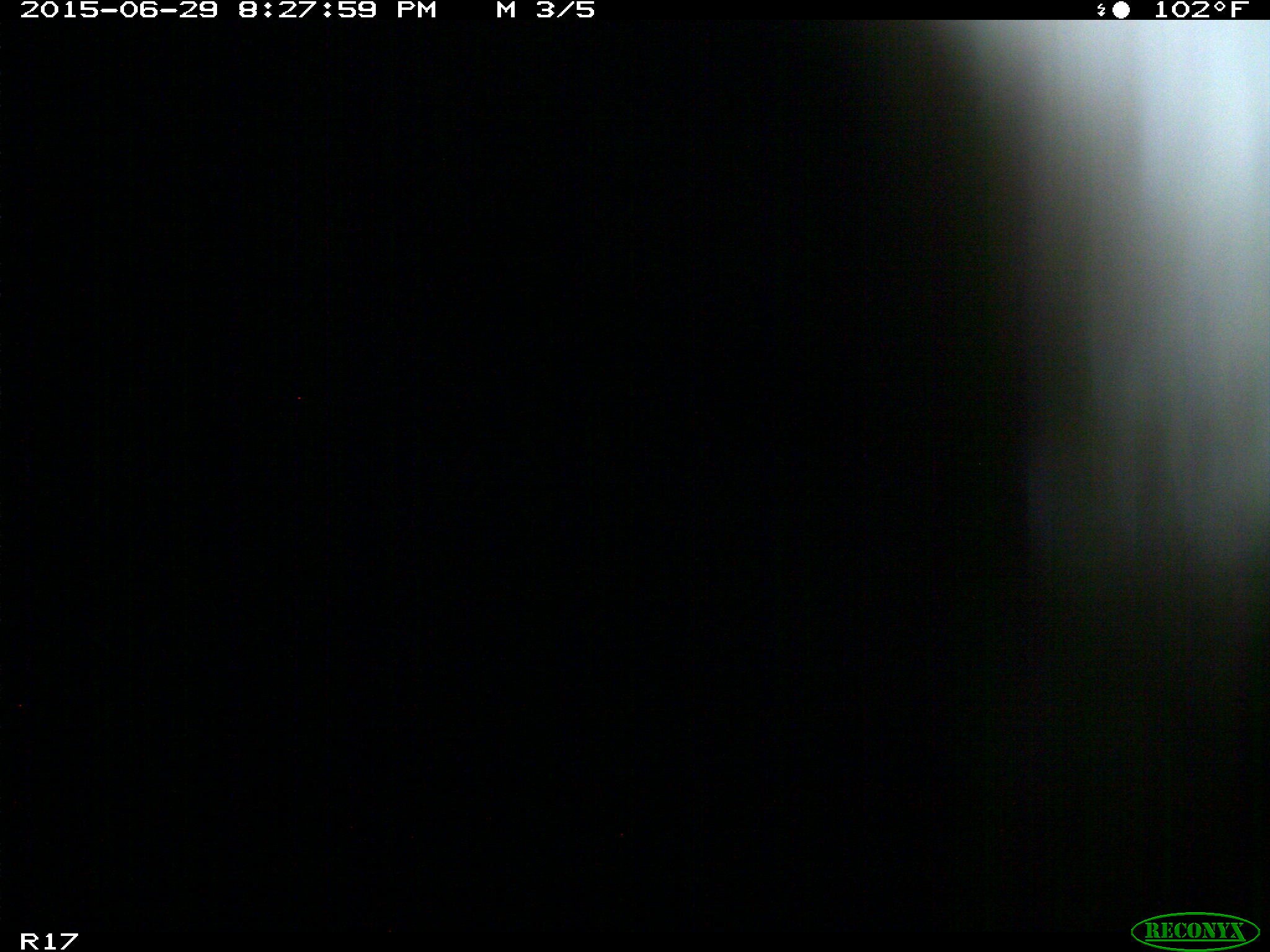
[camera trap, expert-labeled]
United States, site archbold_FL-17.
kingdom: Animalia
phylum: Chordata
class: Mammalia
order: Artiodactyla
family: Bovidae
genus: Bos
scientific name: Bos taurus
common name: domestic cow